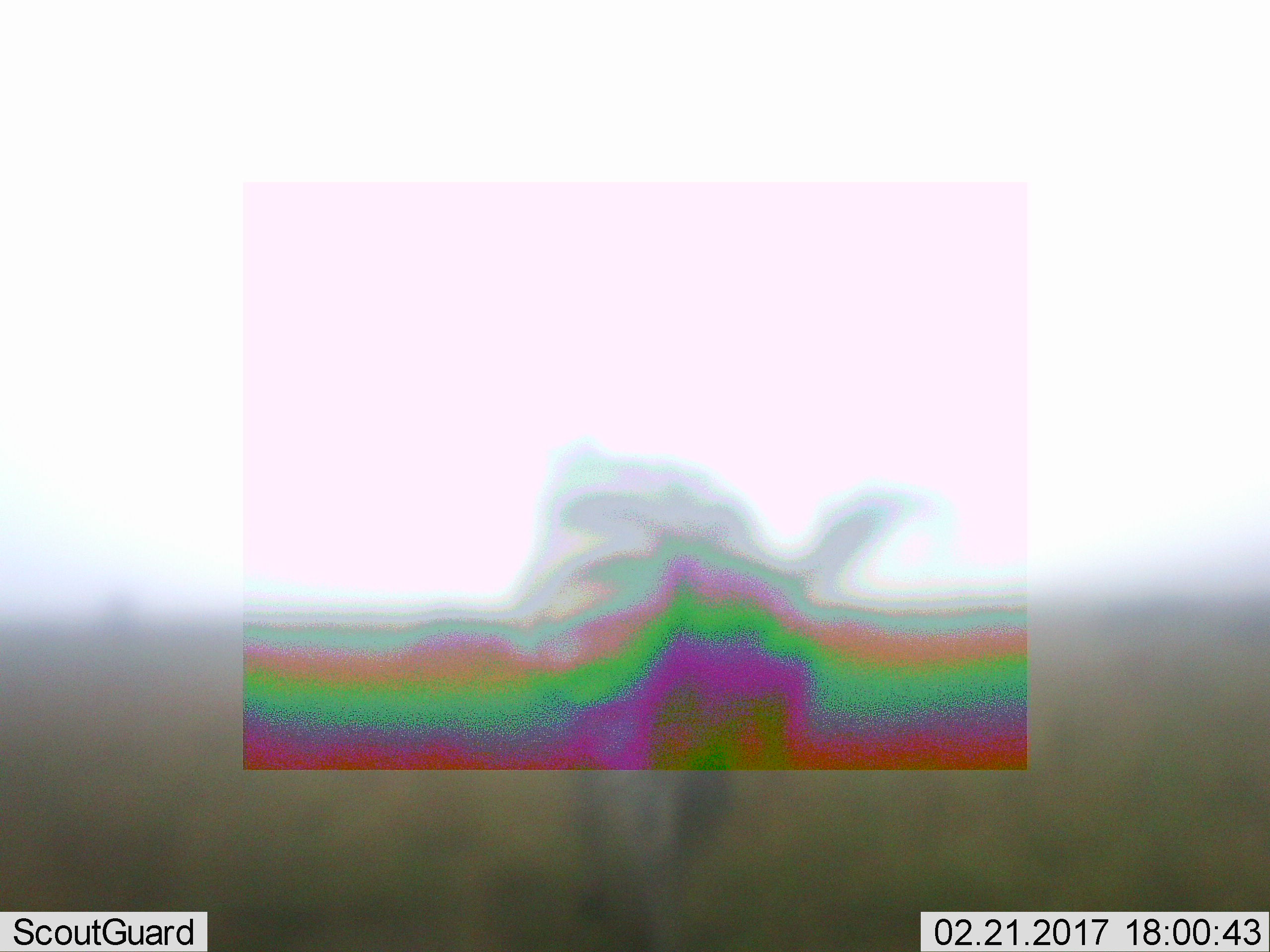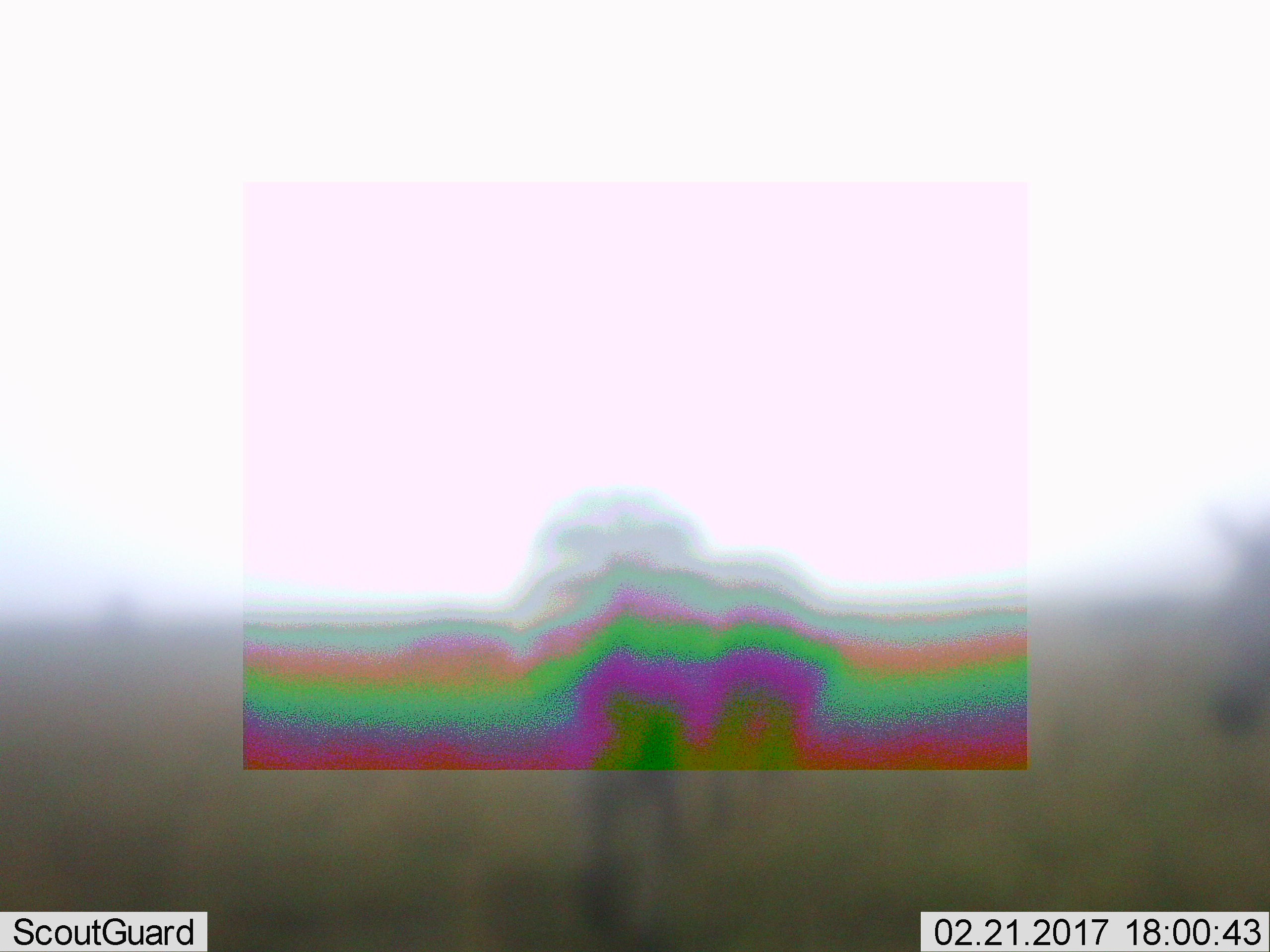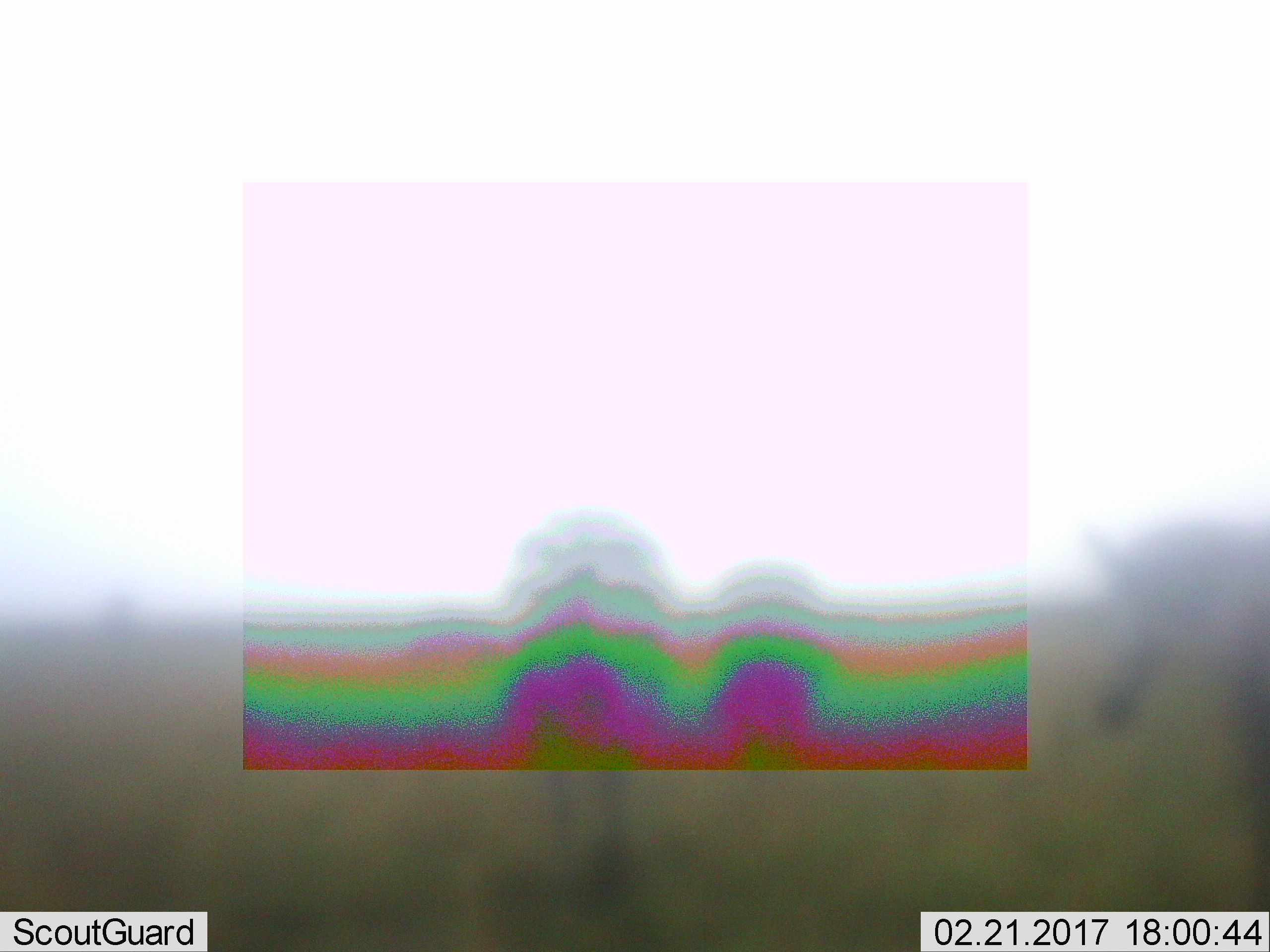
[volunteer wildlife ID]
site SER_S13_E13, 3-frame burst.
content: unidentified animal